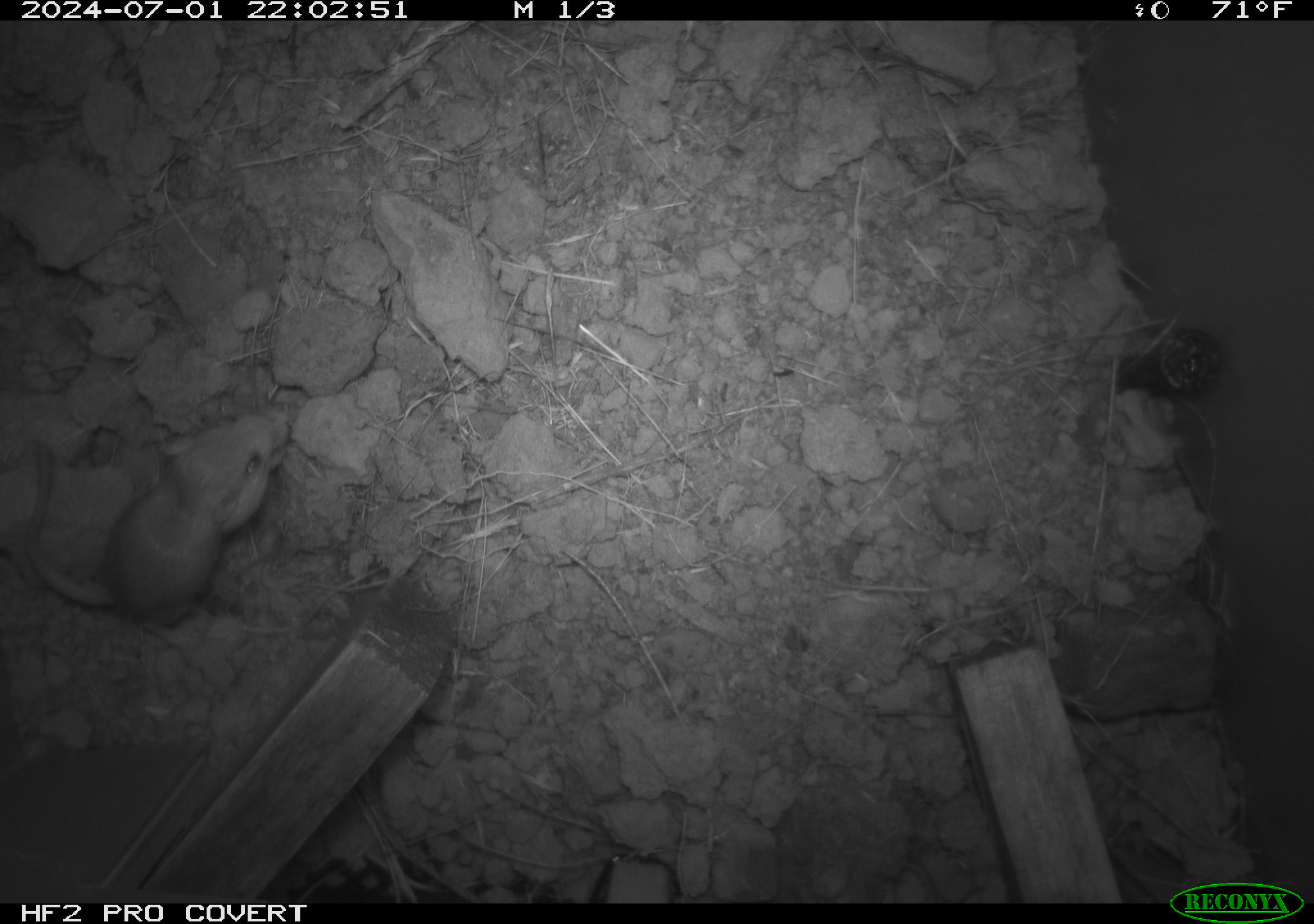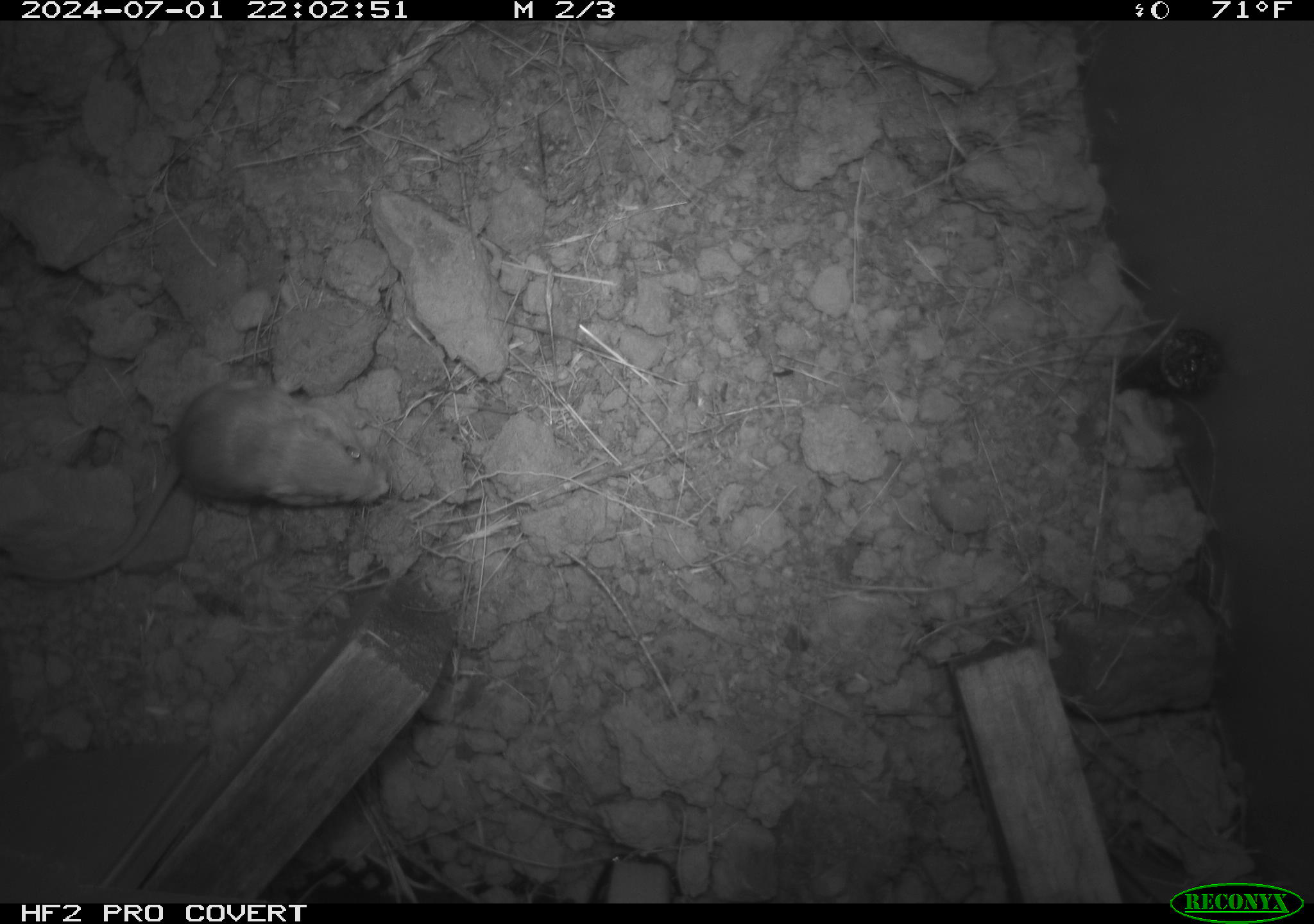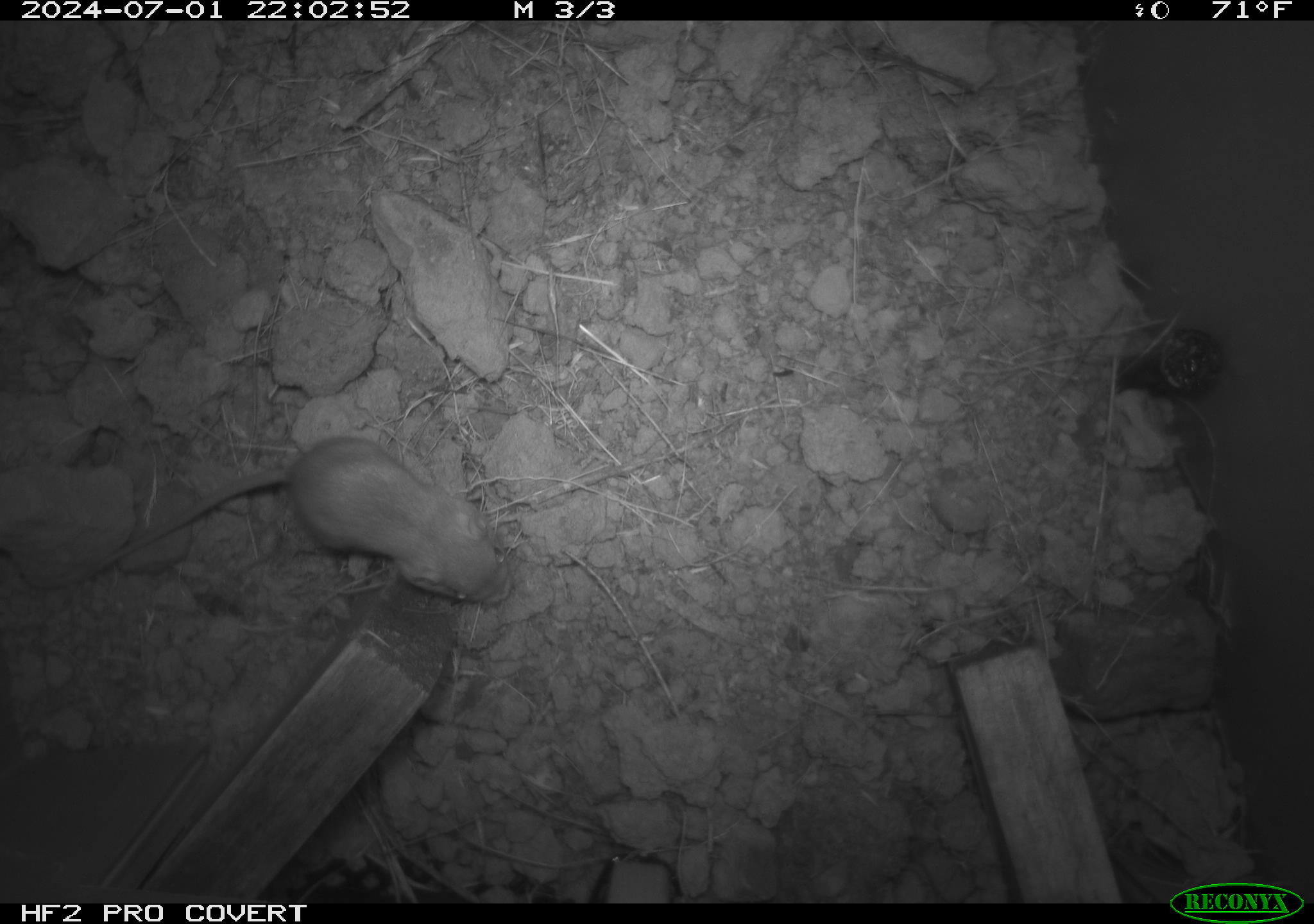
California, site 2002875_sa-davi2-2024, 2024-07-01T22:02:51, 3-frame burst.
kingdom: Animalia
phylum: Chordata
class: Mammalia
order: Rodentia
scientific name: Rodentia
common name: mouse species